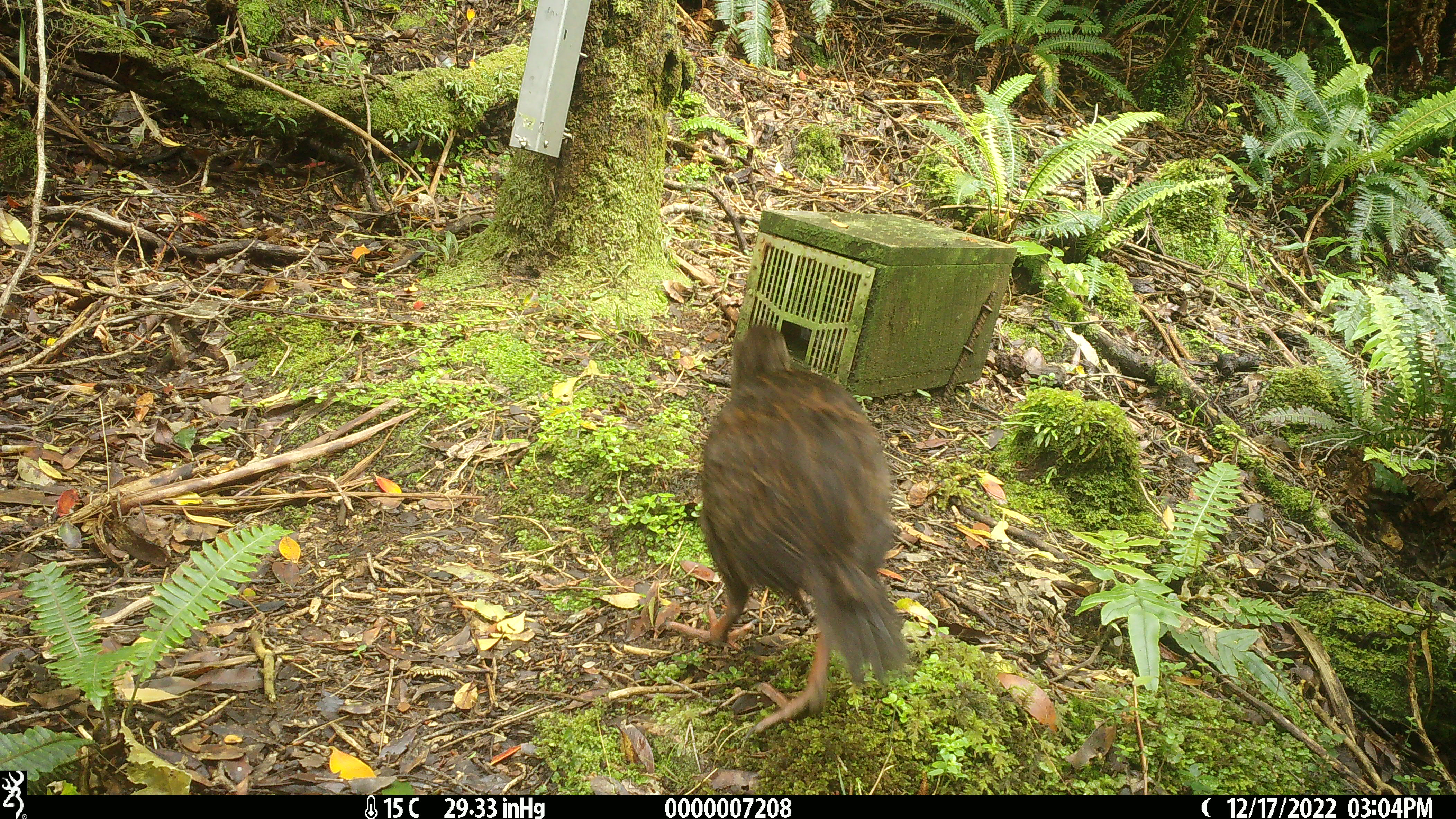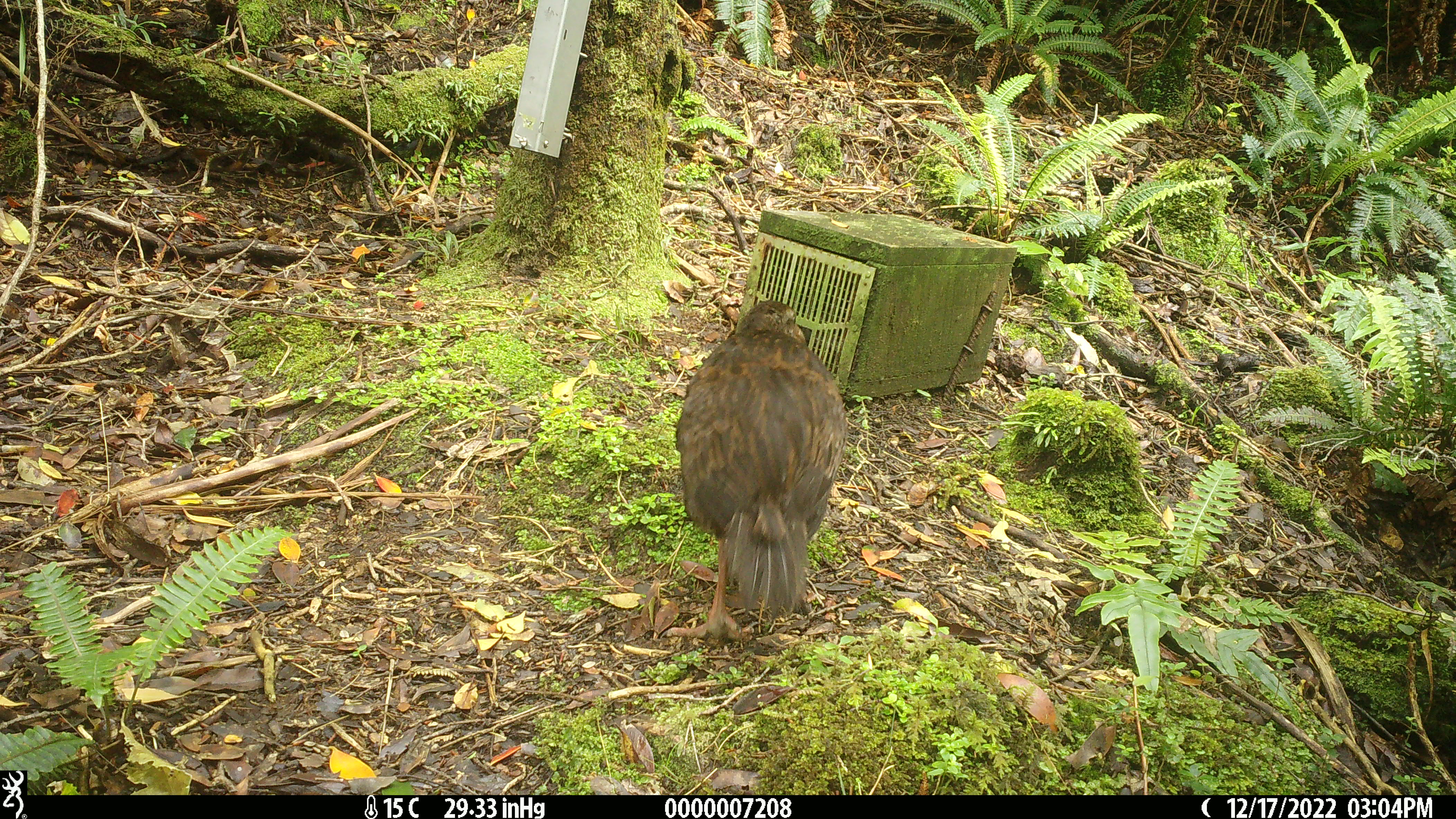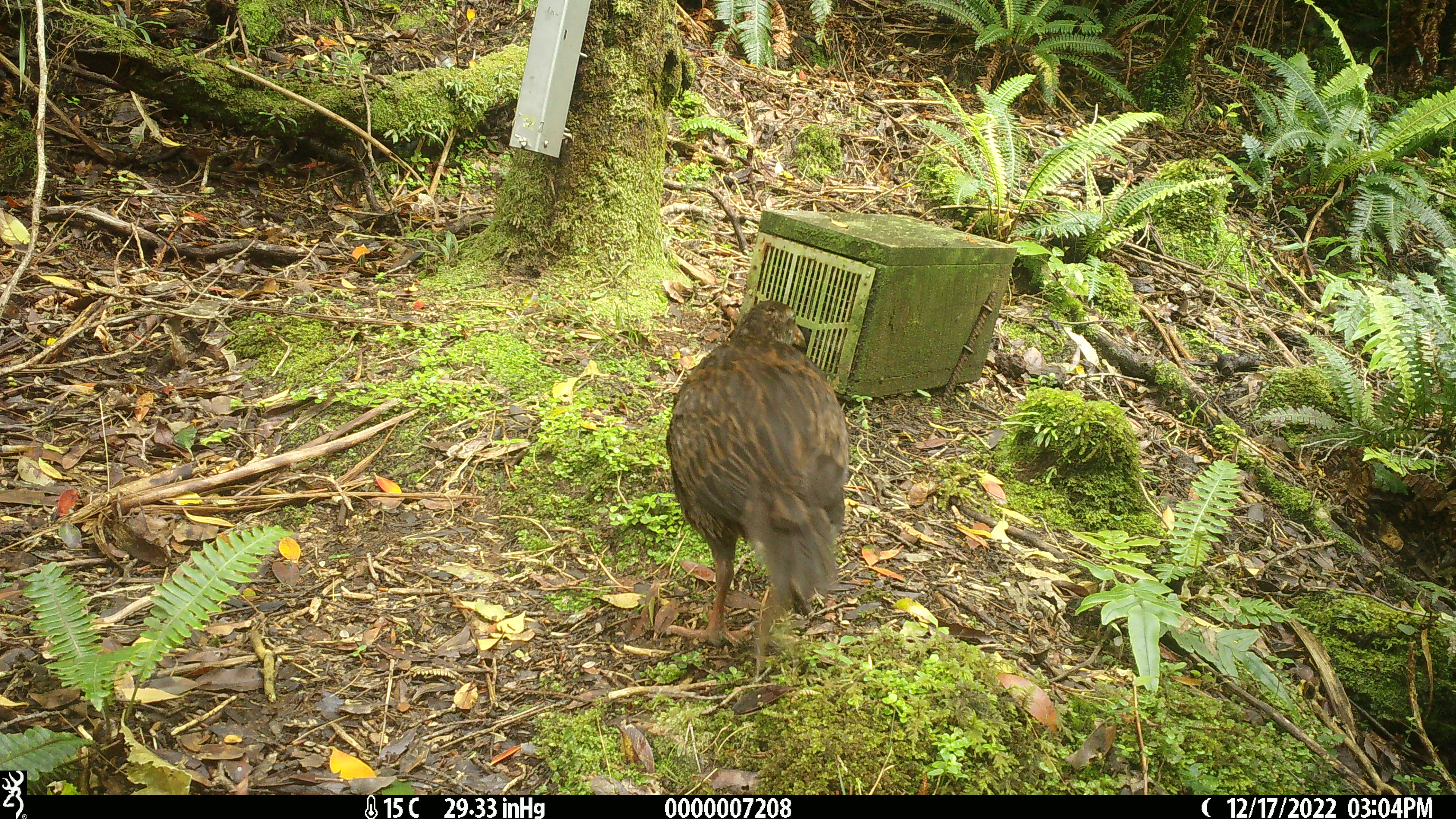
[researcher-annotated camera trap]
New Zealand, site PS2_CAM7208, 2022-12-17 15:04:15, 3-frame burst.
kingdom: Animalia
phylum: Chordata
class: Aves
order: Gruiformes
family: Rallidae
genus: Gallirallus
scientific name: Gallirallus australis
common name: weka